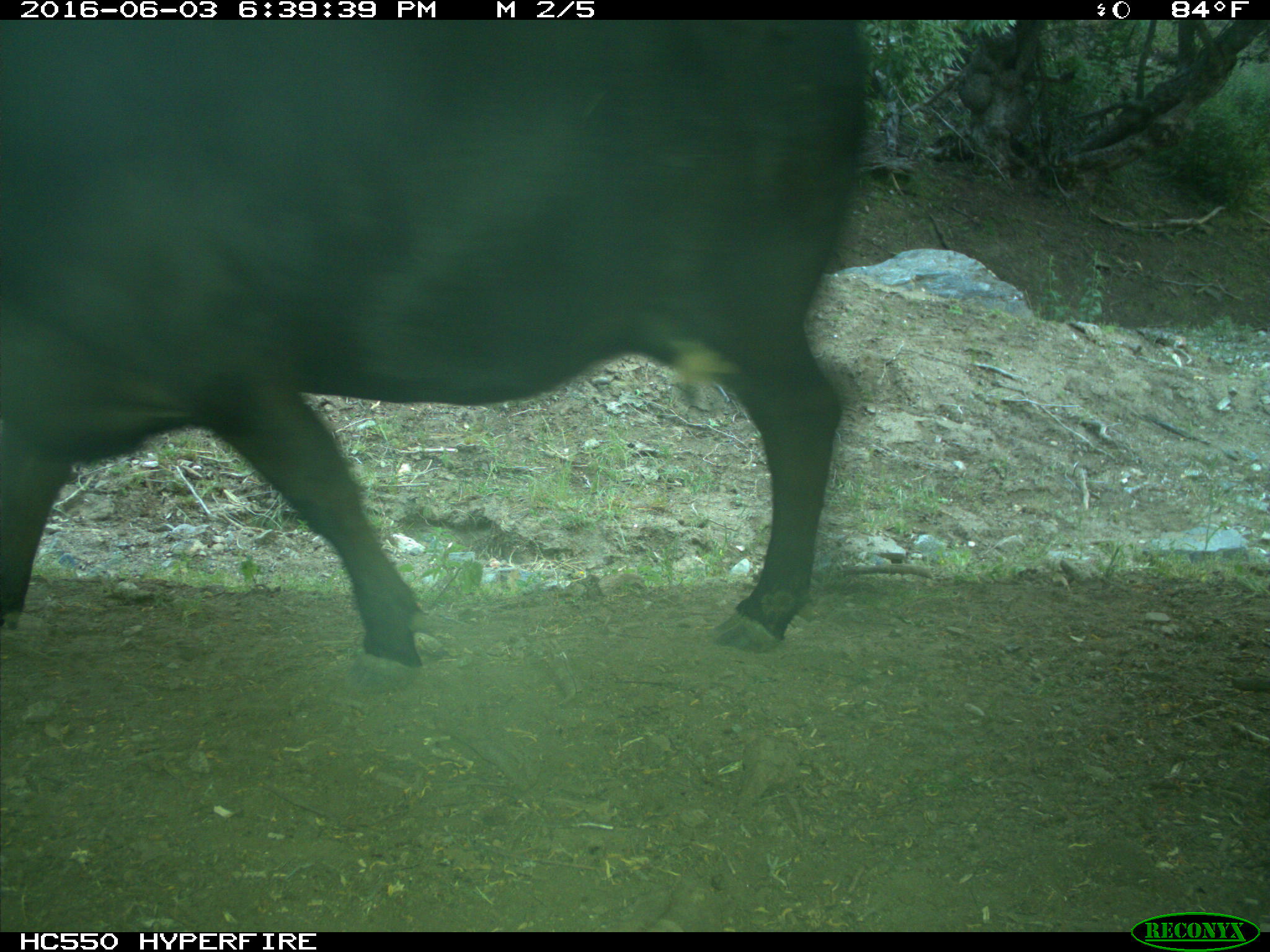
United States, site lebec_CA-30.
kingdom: Animalia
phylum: Chordata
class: Mammalia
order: Artiodactyla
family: Bovidae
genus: Bos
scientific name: Bos taurus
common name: domestic cow